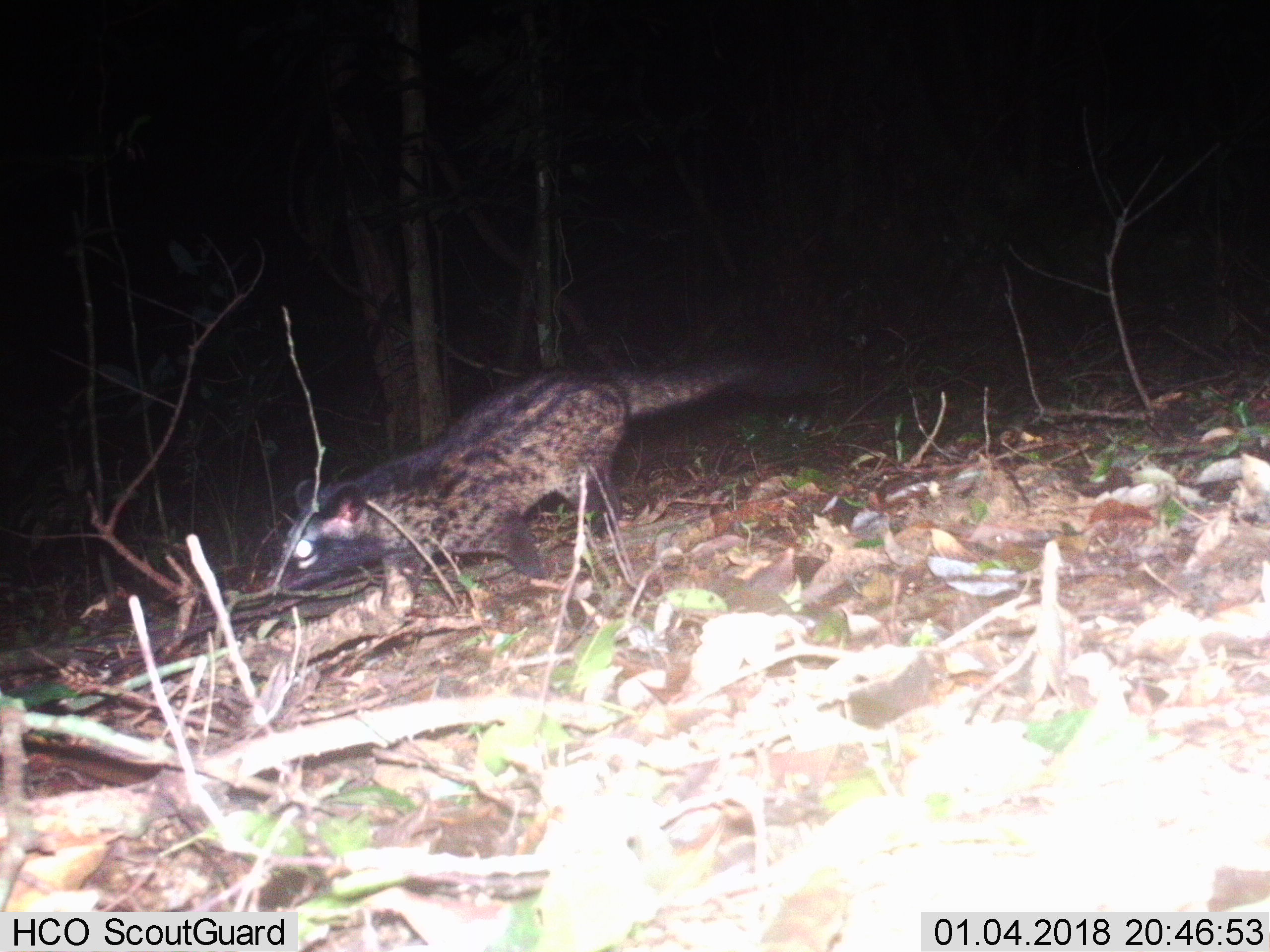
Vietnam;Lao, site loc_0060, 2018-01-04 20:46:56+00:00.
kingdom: Animalia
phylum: Chordata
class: Mammalia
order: Carnivora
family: Viverridae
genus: Paradoxurus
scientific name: Paradoxurus hermaphroditus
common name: common palm civet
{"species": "common palm civet (Paradoxurus hermaphroditus)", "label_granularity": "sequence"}